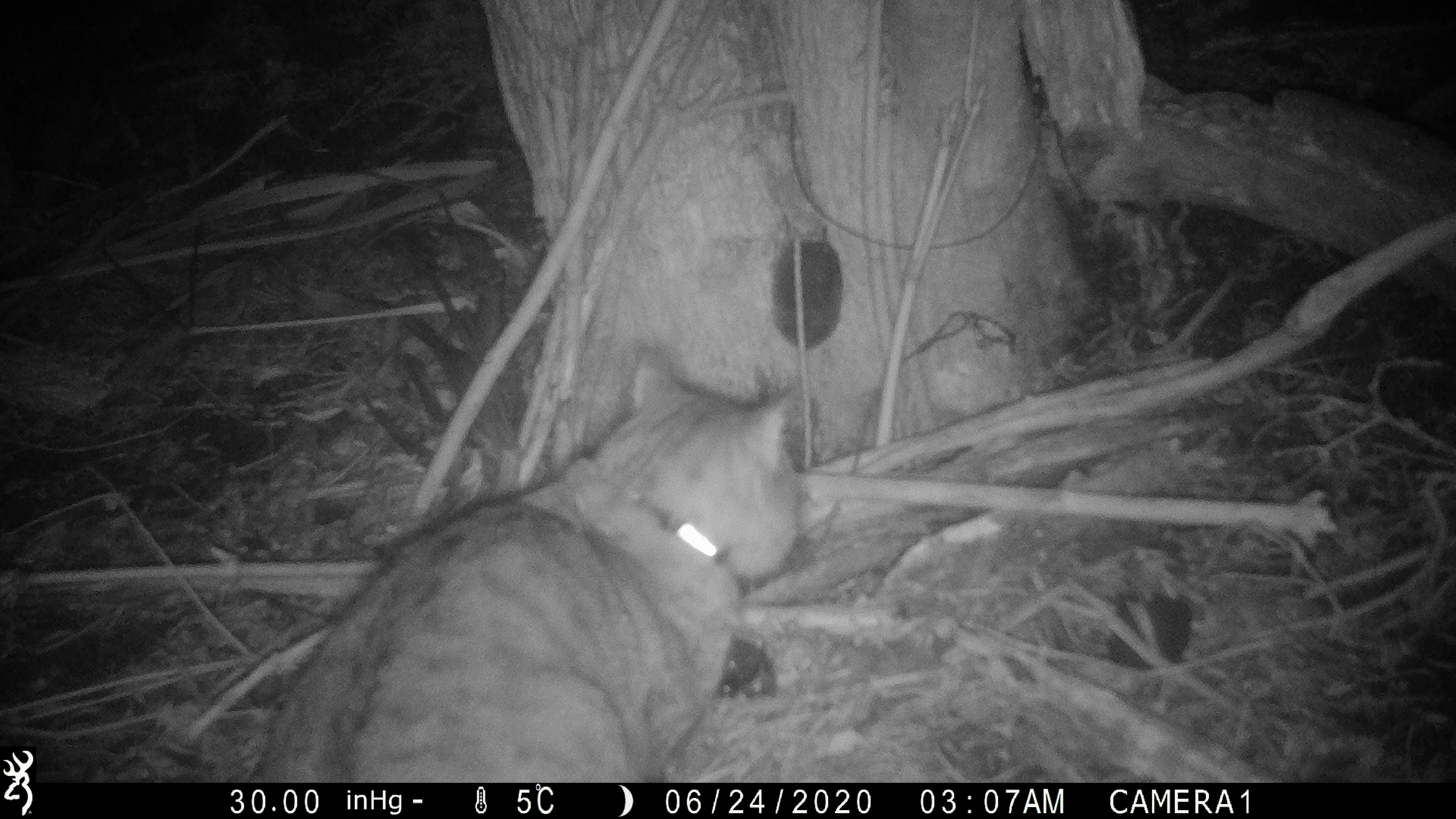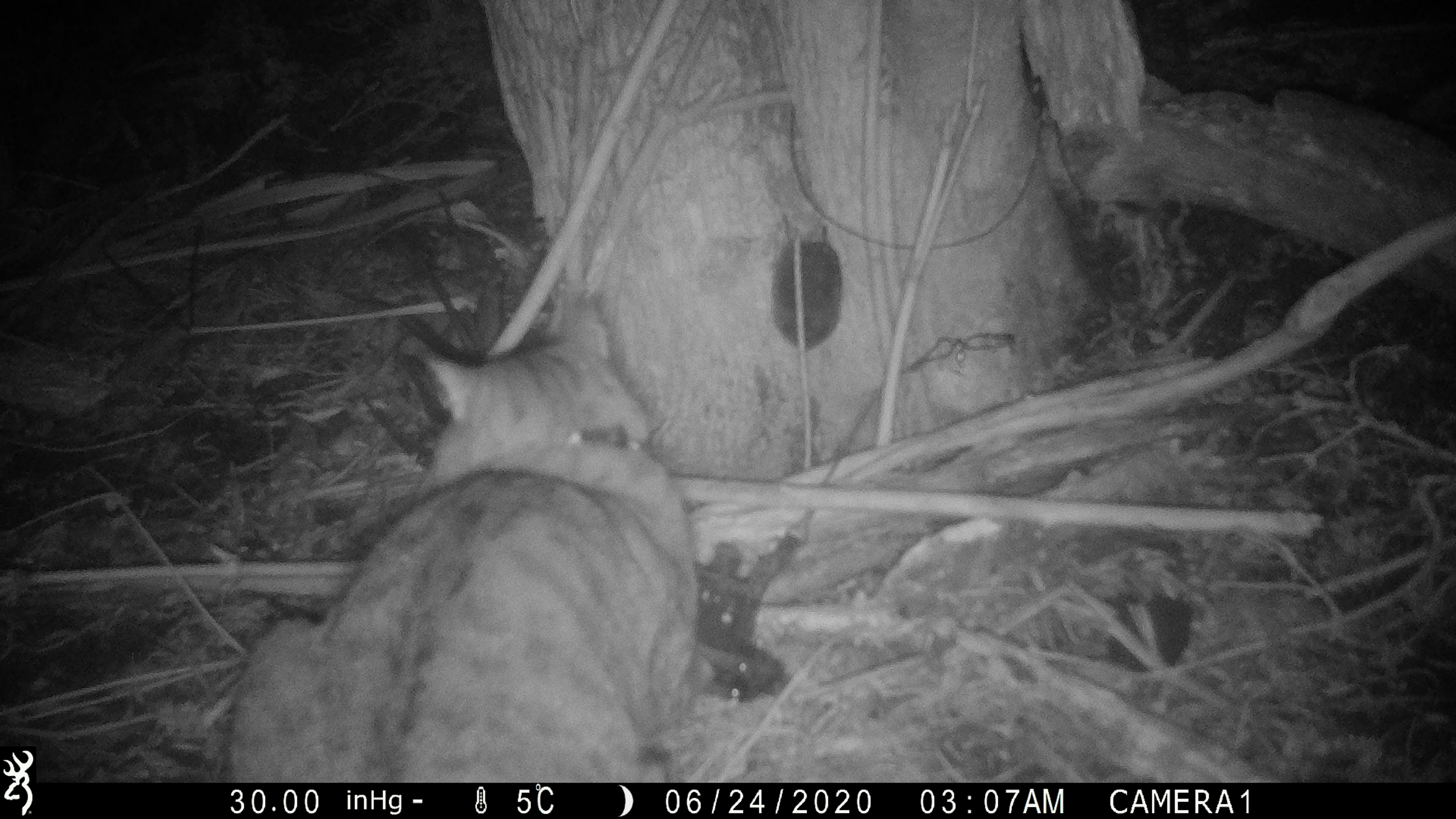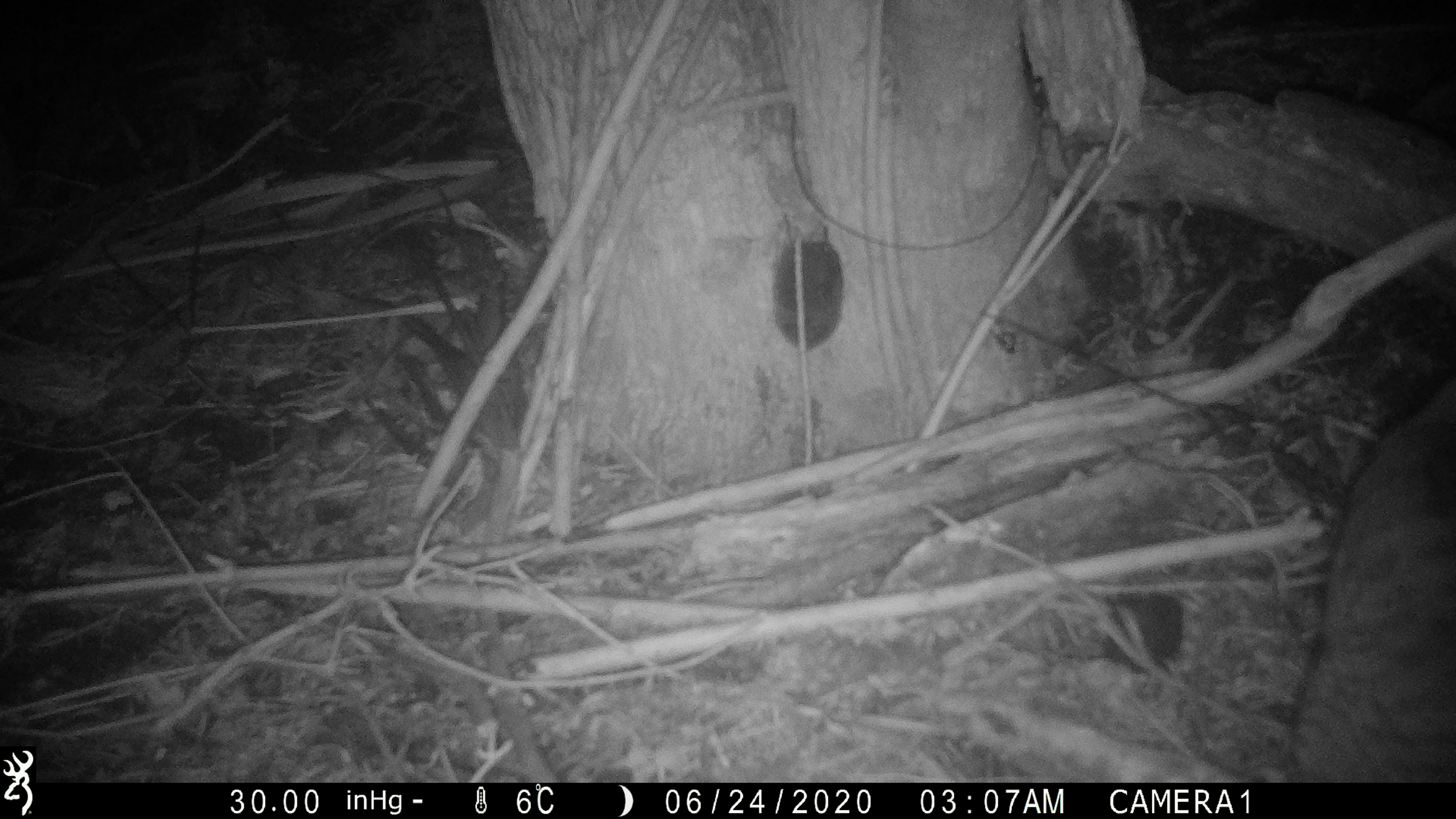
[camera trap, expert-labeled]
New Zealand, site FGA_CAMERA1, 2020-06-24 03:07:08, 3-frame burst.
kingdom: Animalia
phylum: Chordata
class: Mammalia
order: Carnivora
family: Felidae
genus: Felis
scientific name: Felis catus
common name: domestic cat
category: cat